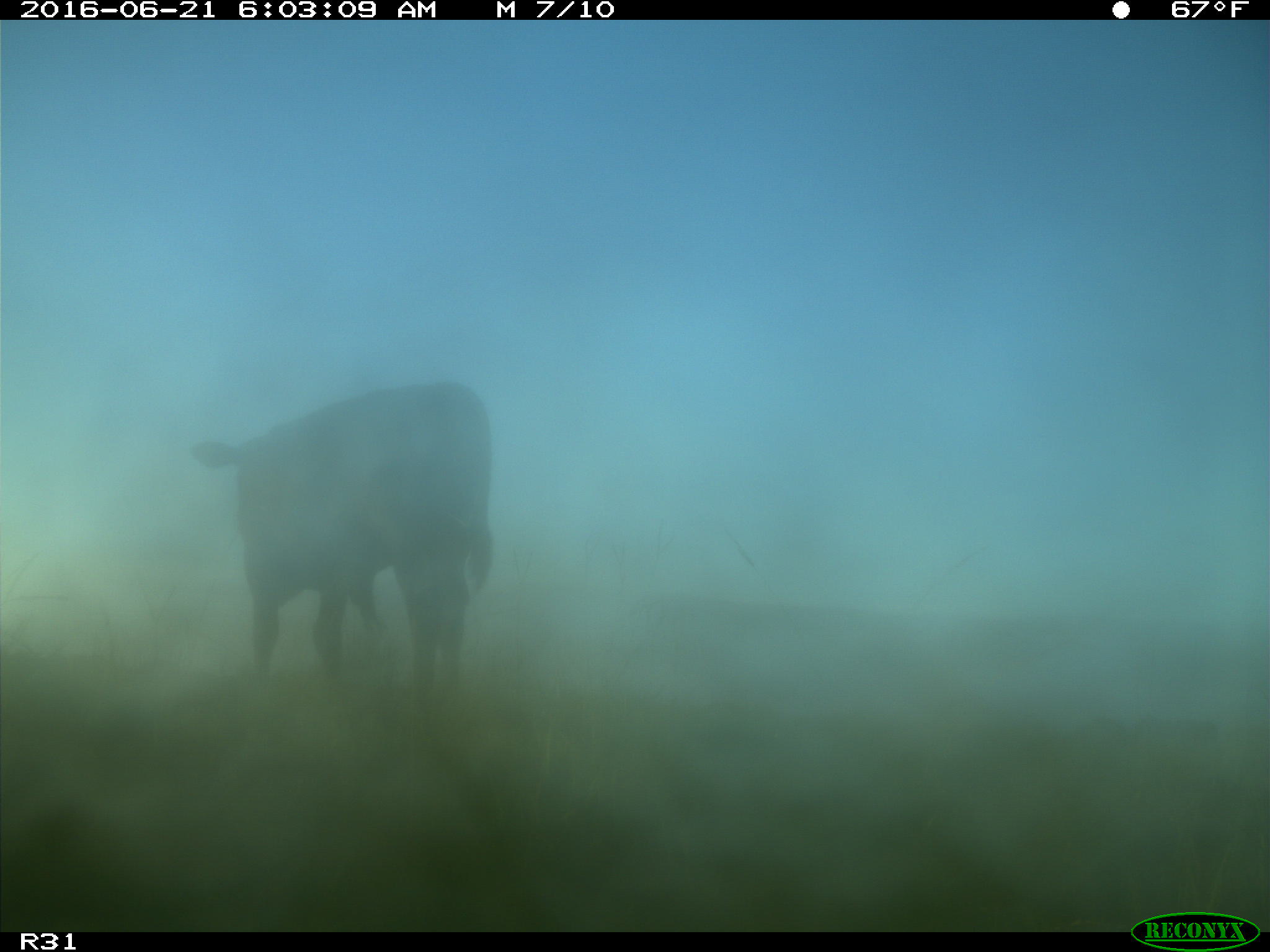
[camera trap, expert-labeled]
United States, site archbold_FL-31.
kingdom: Animalia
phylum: Chordata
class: Mammalia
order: Artiodactyla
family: Bovidae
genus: Bos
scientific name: Bos taurus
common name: domestic cow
Bos taurus (domestic cow).